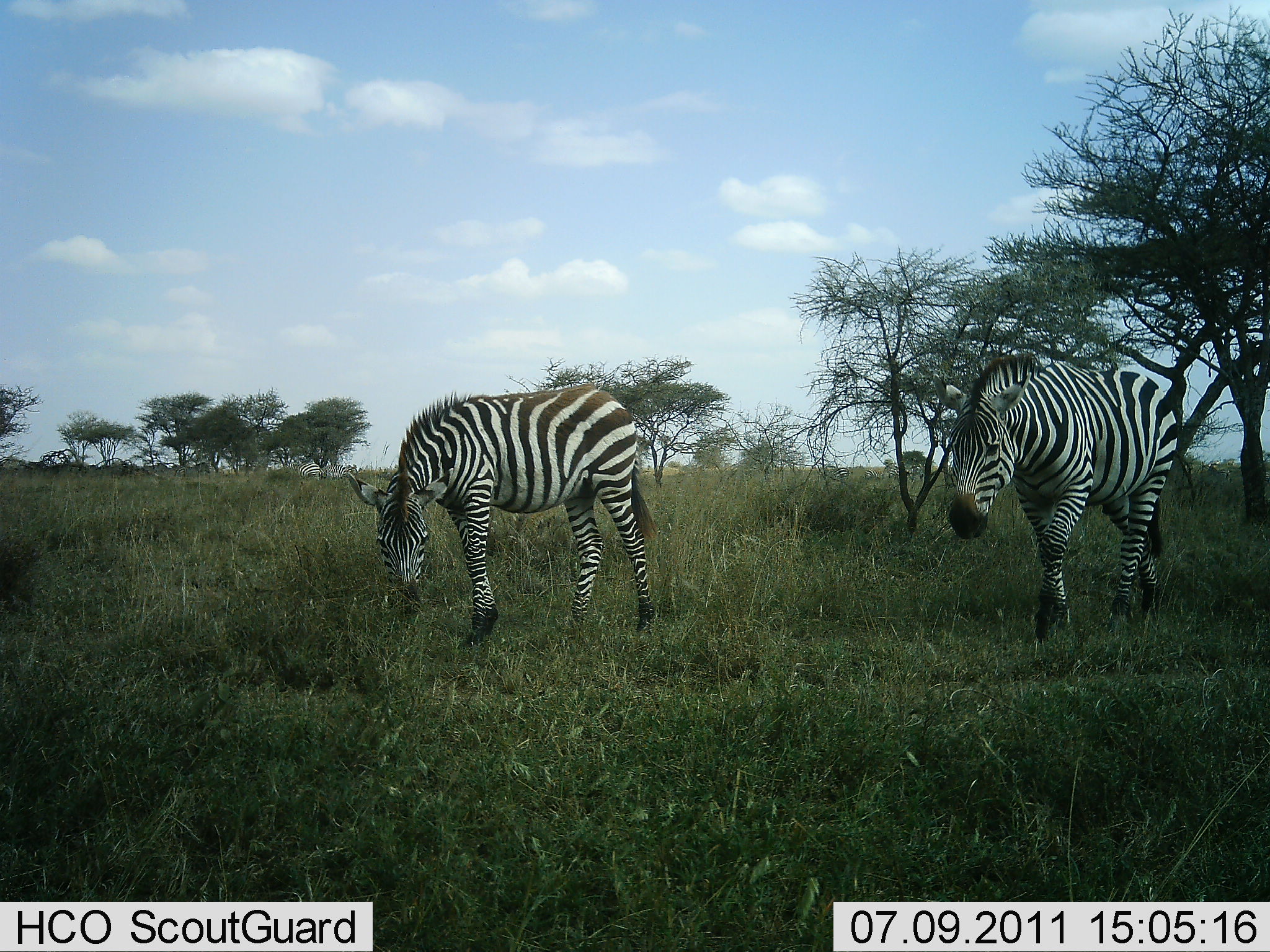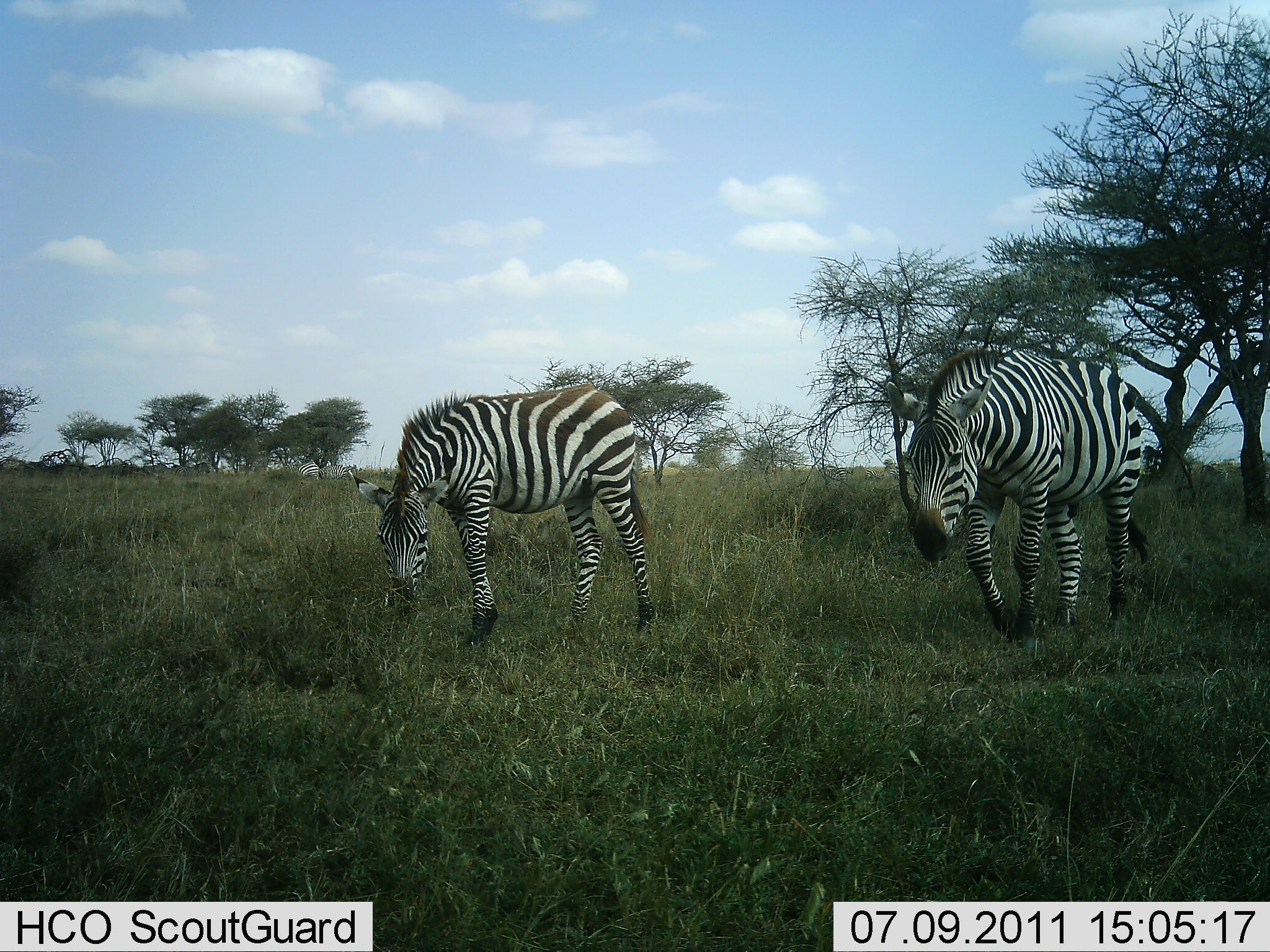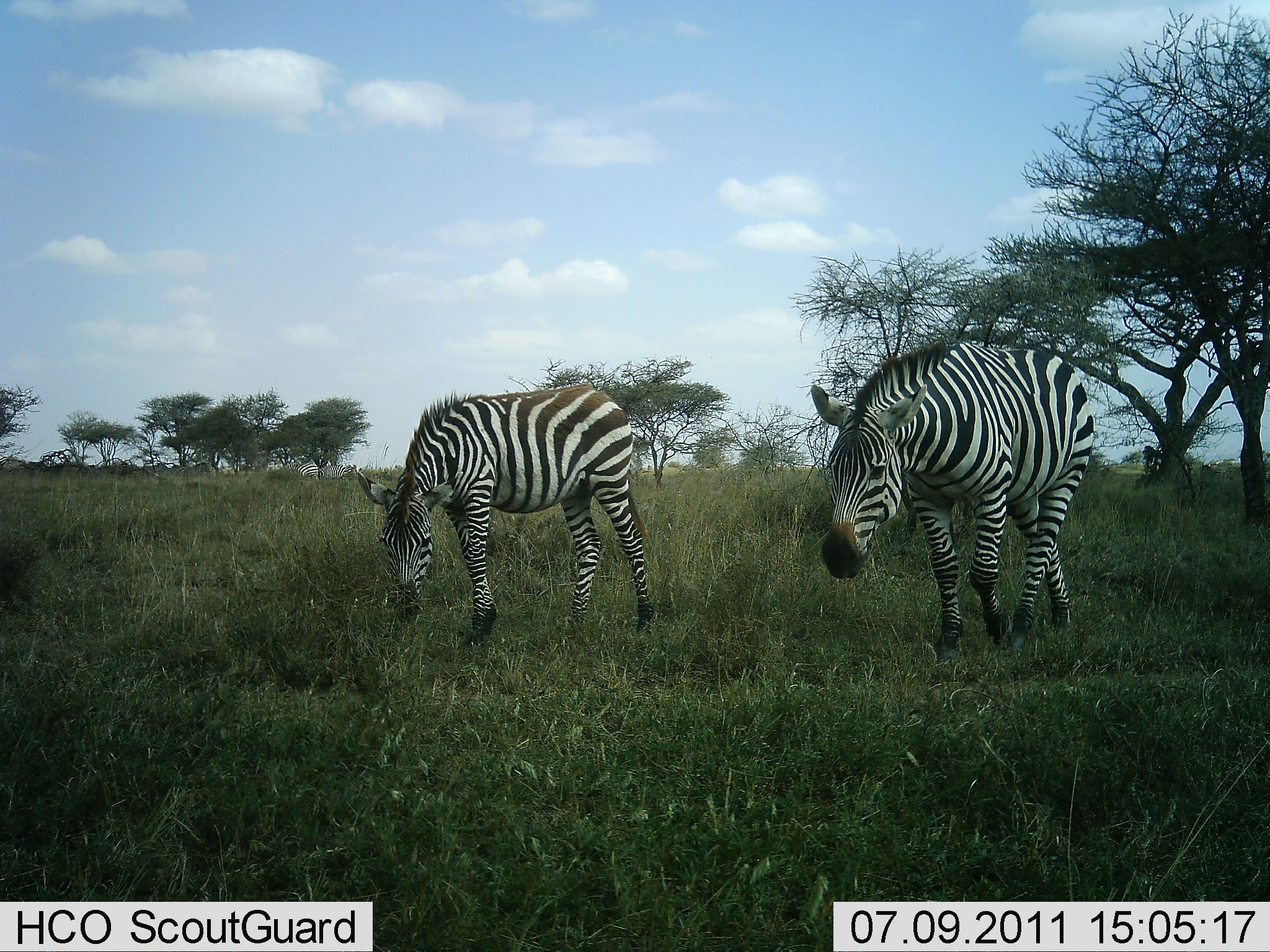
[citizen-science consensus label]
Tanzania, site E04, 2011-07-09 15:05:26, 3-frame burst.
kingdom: Animalia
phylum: Chordata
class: Mammalia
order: Perissodactyla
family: Equidae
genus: Equus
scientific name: Equus quagga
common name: plains zebra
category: zebra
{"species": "zebra (plains zebra) (Equus quagga)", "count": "2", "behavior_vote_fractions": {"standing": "9%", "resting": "0%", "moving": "100%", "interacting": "0%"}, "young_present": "9%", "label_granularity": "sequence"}